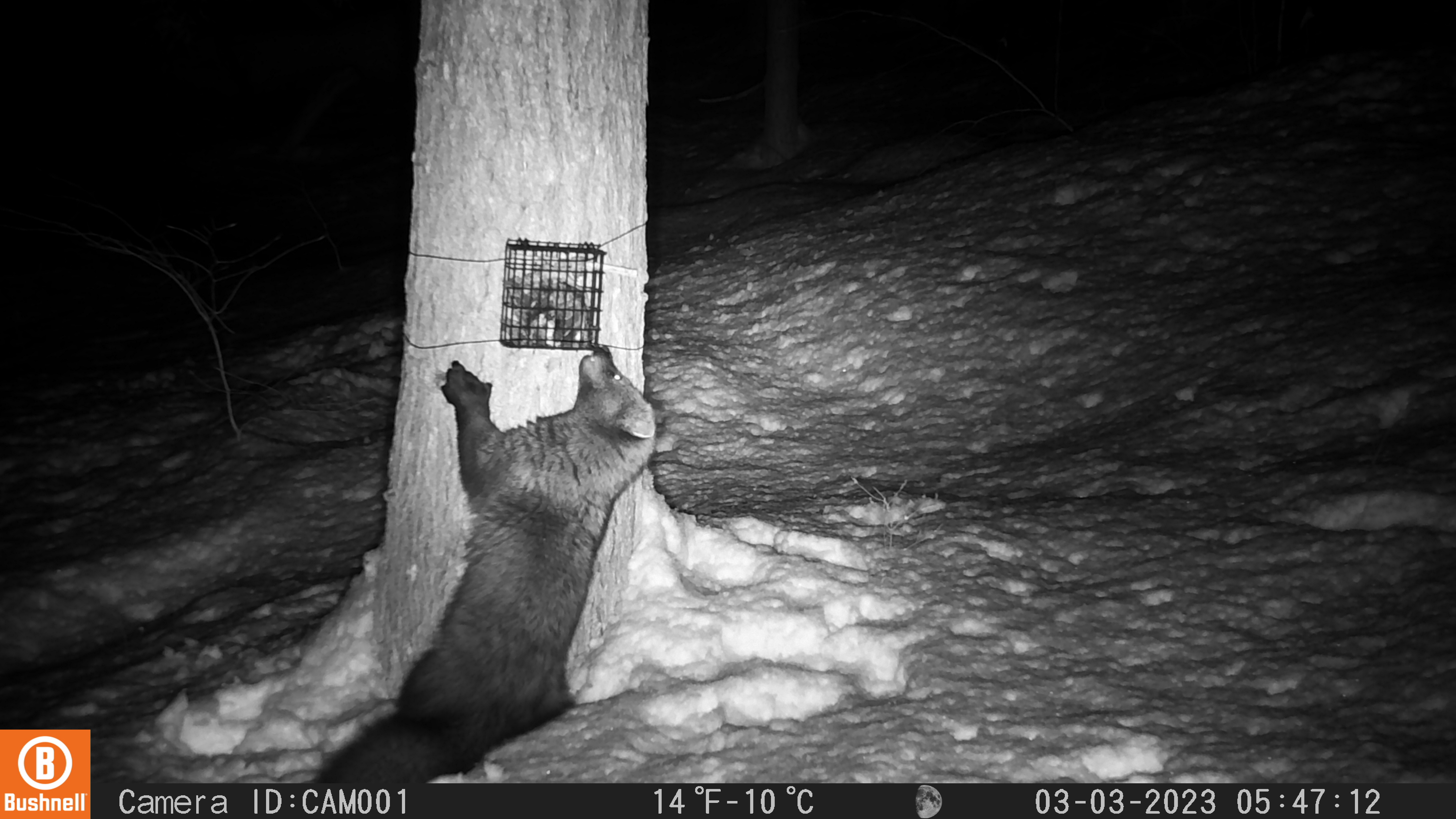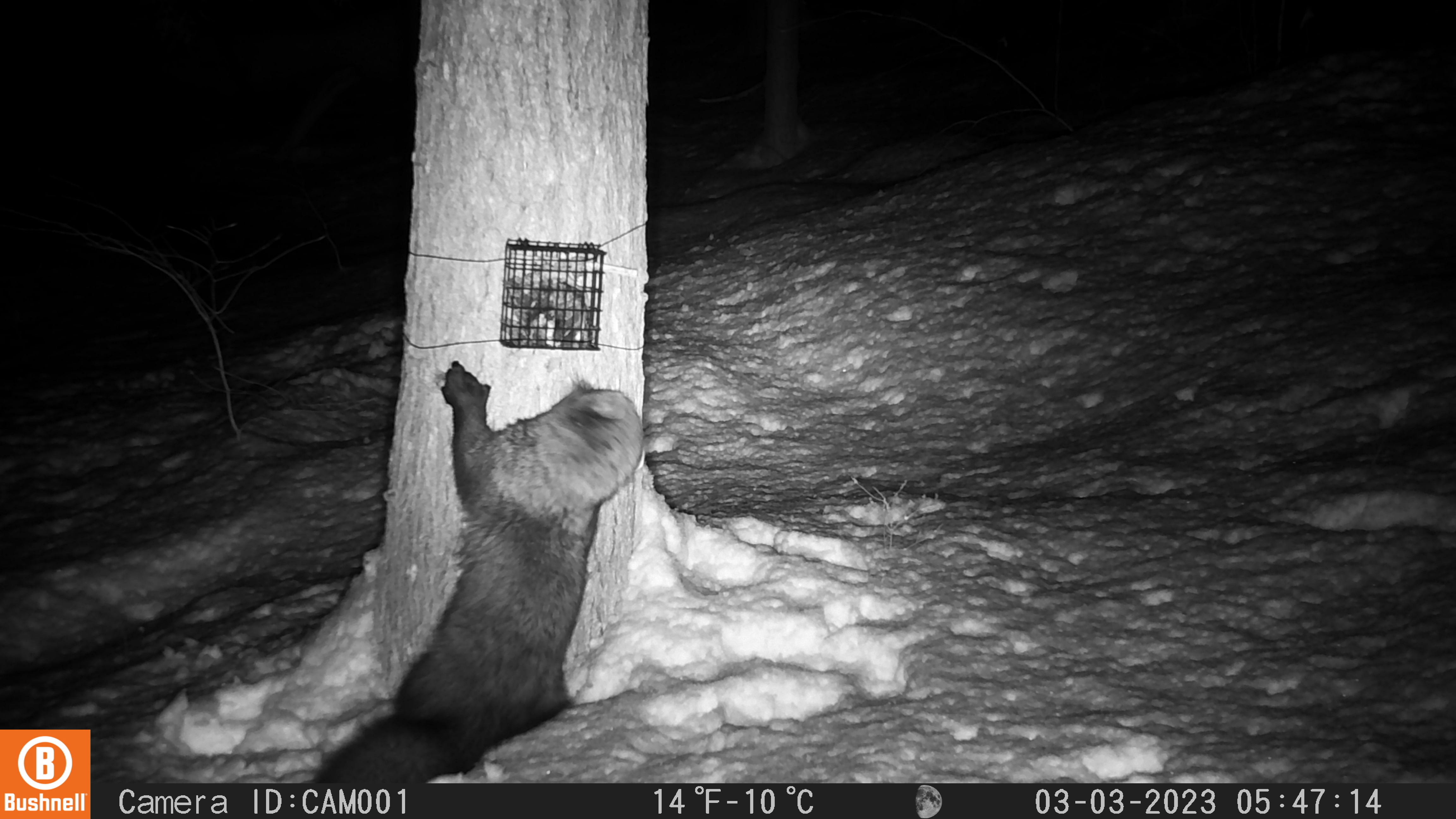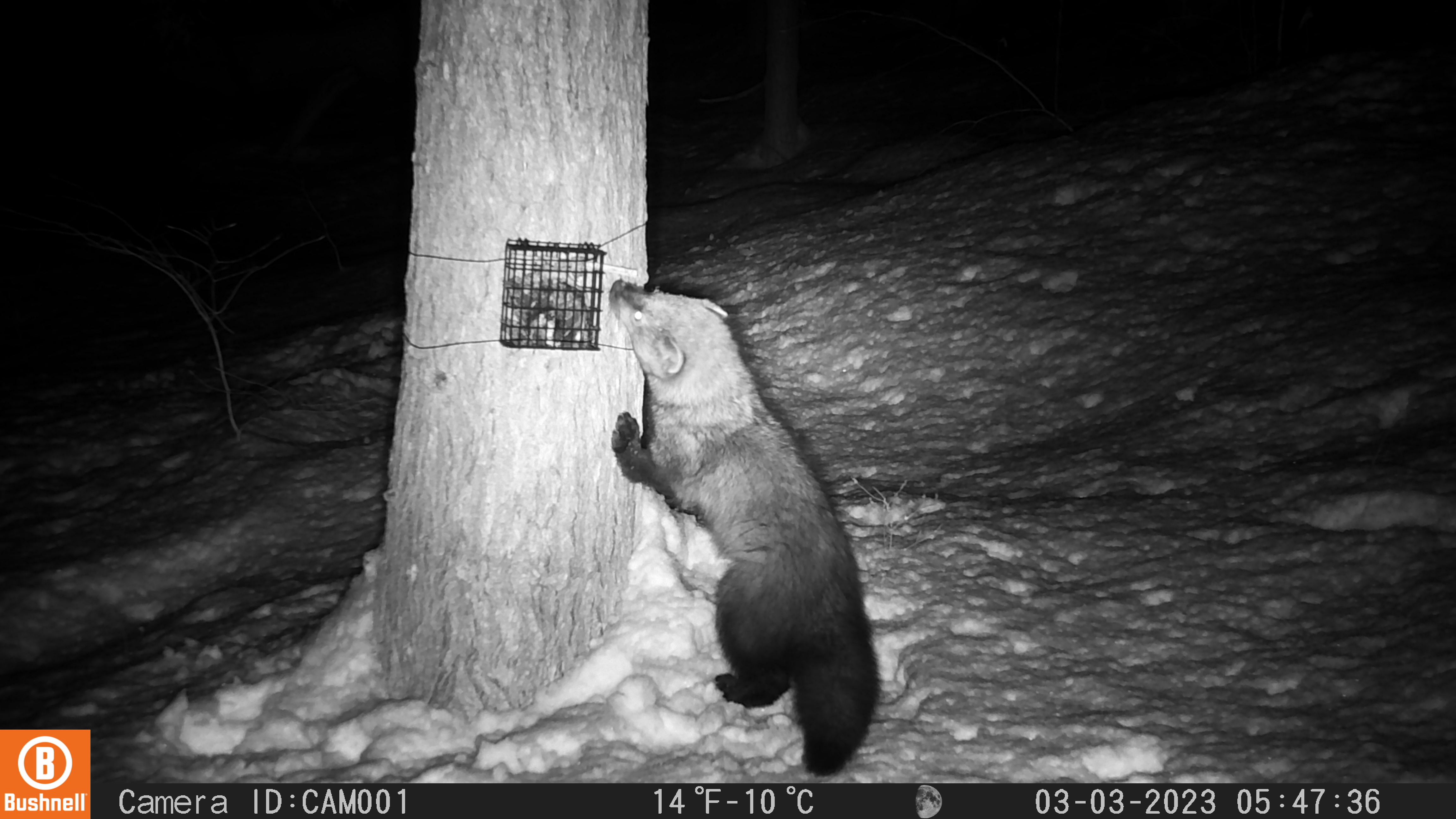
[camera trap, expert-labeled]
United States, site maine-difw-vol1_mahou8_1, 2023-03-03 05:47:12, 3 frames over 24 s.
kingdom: Animalia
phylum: Chordata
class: Mammalia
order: Carnivora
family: Mustelidae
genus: Pekania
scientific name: Pekania pennanti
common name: fisher